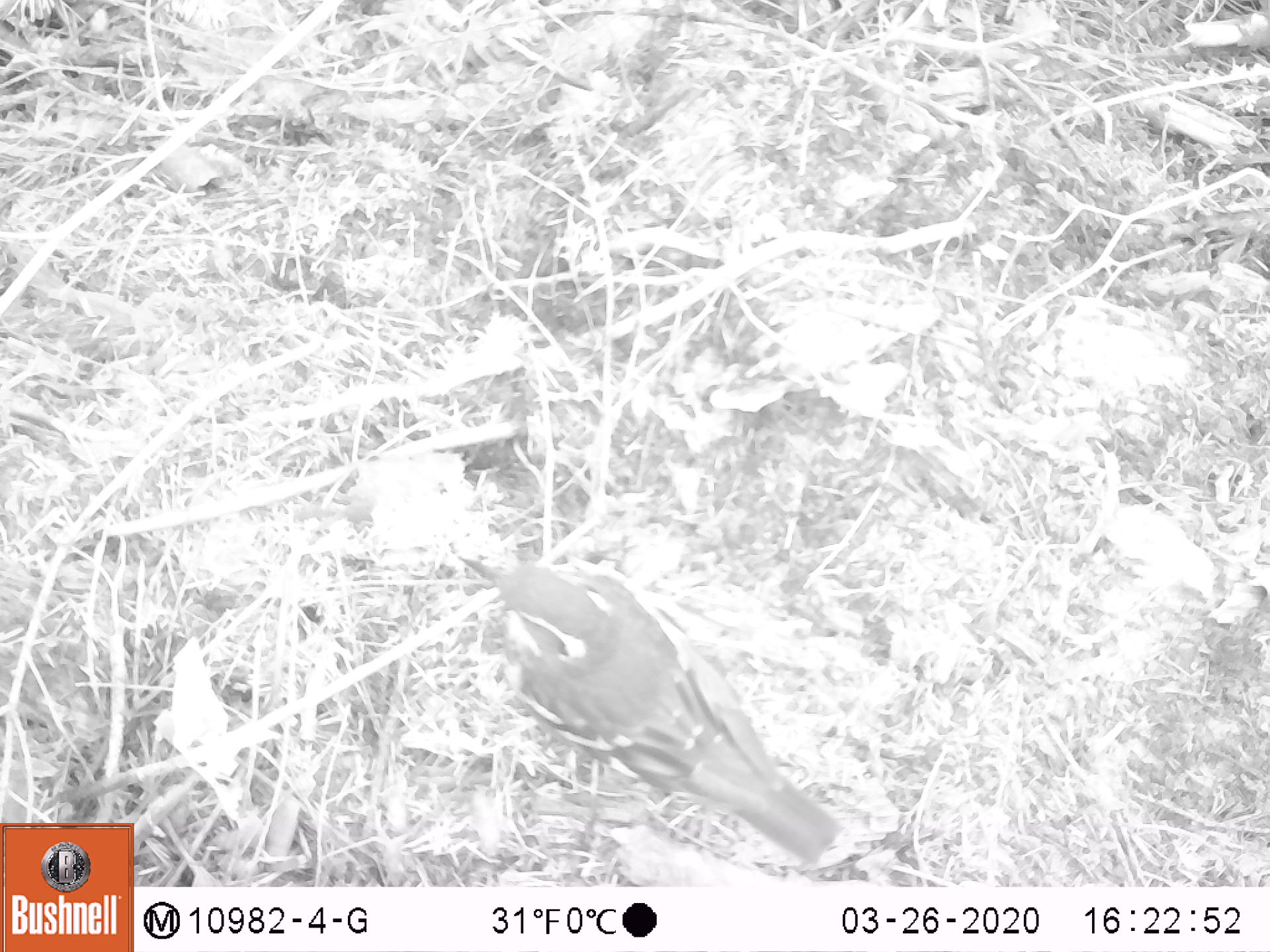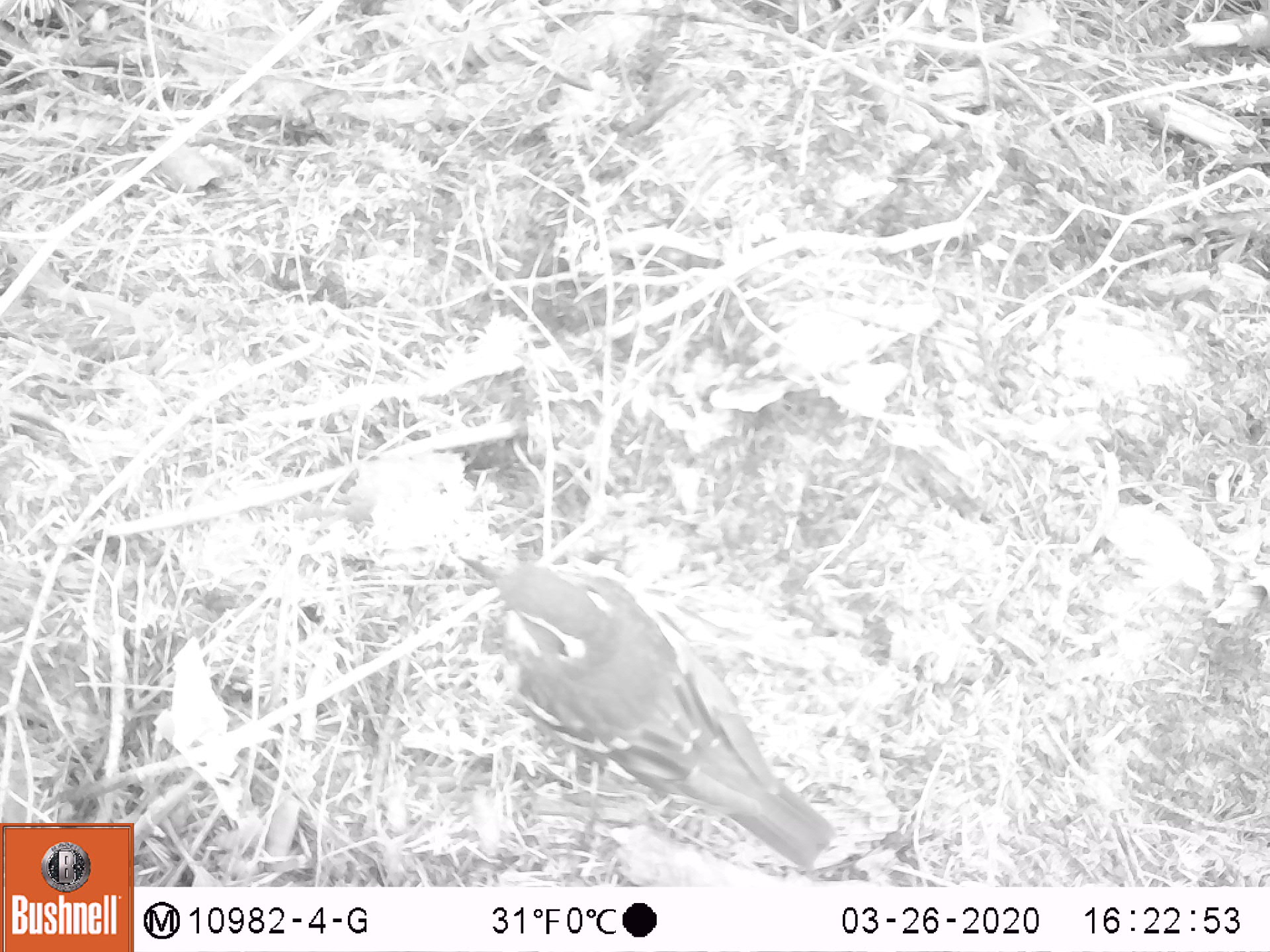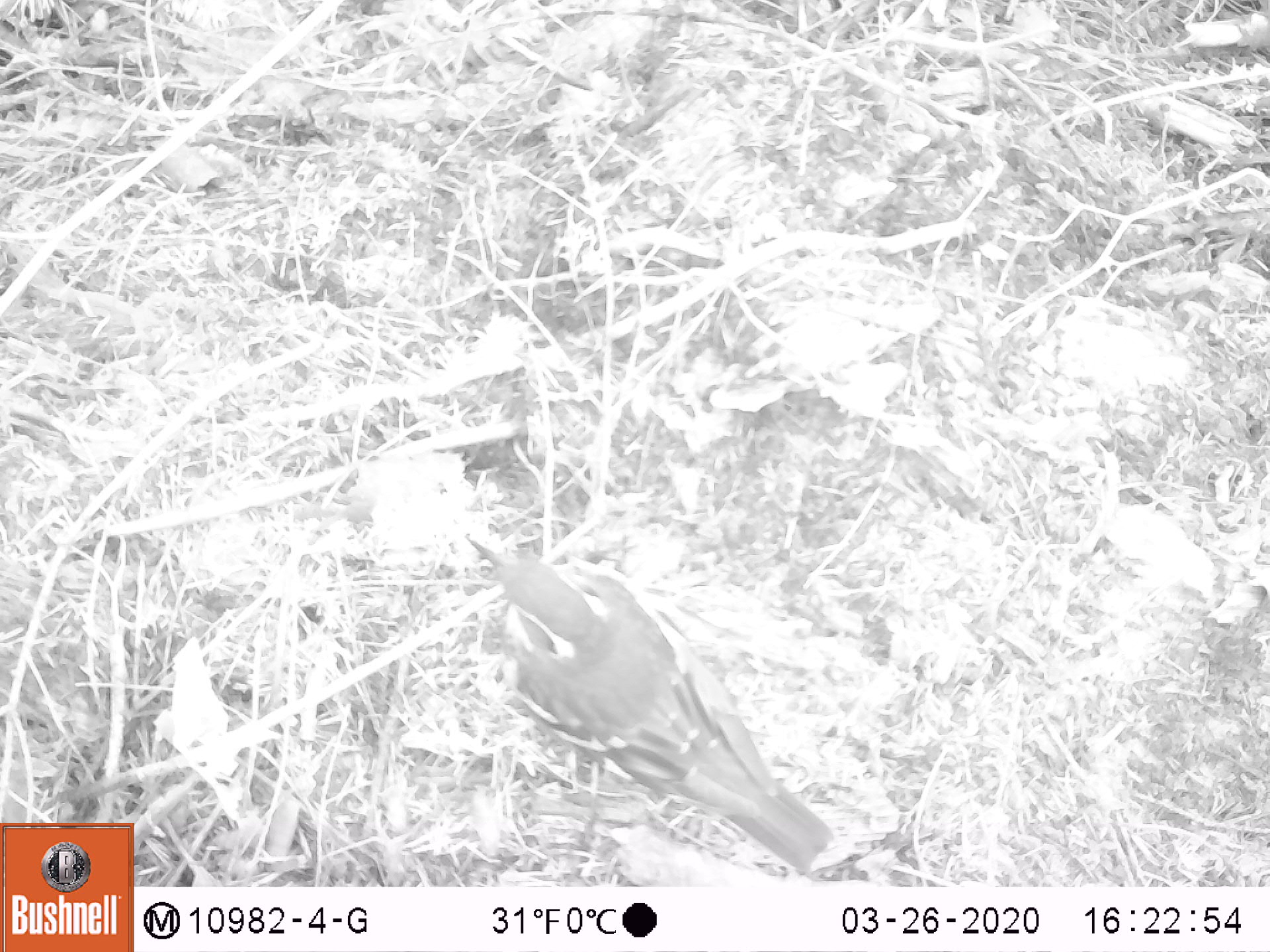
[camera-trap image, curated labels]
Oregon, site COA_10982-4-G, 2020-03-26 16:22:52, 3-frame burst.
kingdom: Animalia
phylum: Chordata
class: Aves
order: Passeriformes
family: Turdidae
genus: Ixoreus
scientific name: Ixoreus naevius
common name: varied thrush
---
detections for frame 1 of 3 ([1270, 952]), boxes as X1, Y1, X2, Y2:
varied thrush: 466, 557, 843, 859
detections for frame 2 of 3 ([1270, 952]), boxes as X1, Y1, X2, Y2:
varied thrush: 454, 551, 837, 861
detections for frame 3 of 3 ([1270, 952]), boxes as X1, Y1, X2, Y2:
varied thrush: 471, 543, 834, 873